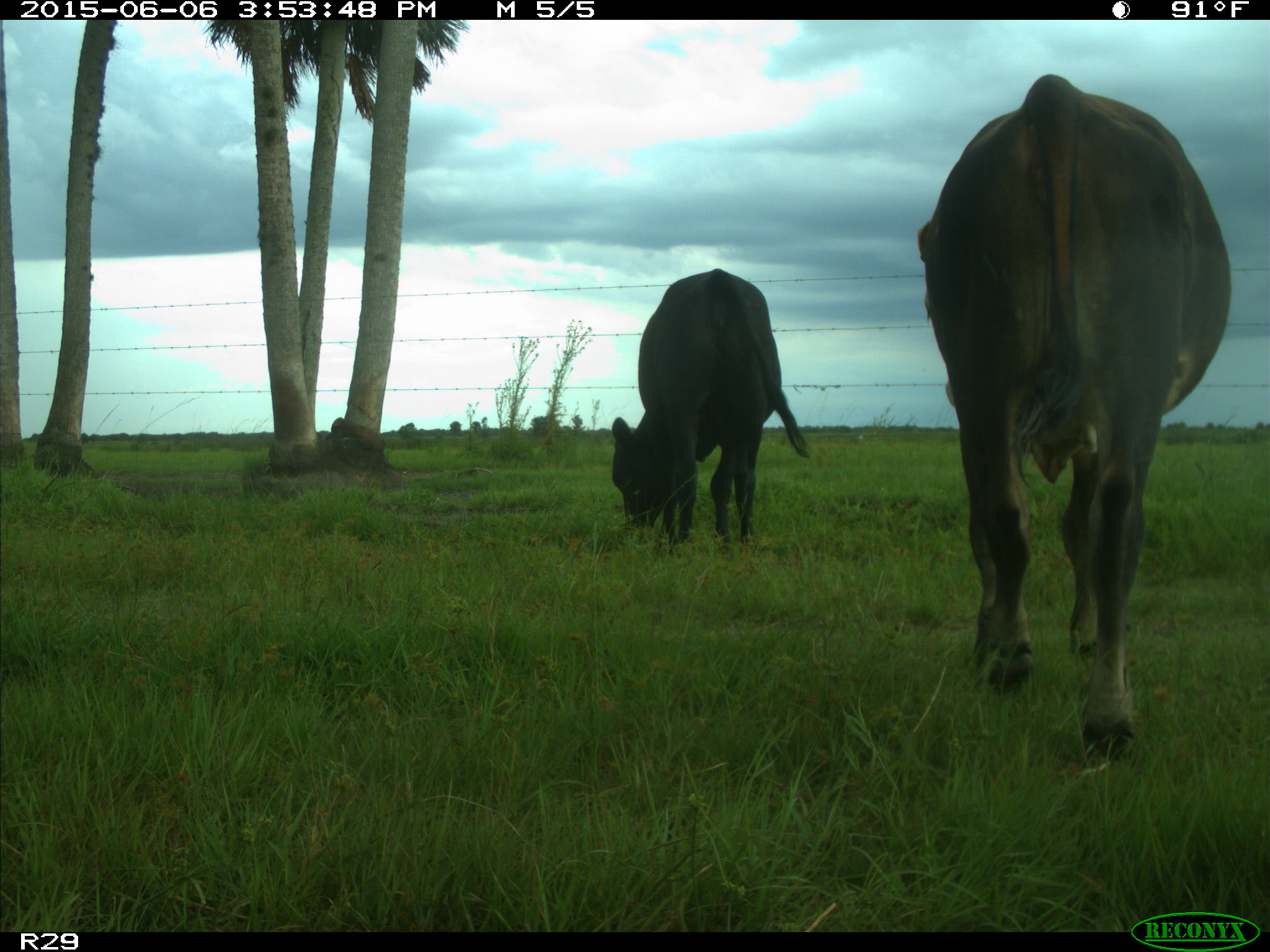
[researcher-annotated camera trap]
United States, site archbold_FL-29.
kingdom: Animalia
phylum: Chordata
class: Mammalia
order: Artiodactyla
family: Bovidae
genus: Bos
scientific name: Bos taurus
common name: domestic cow